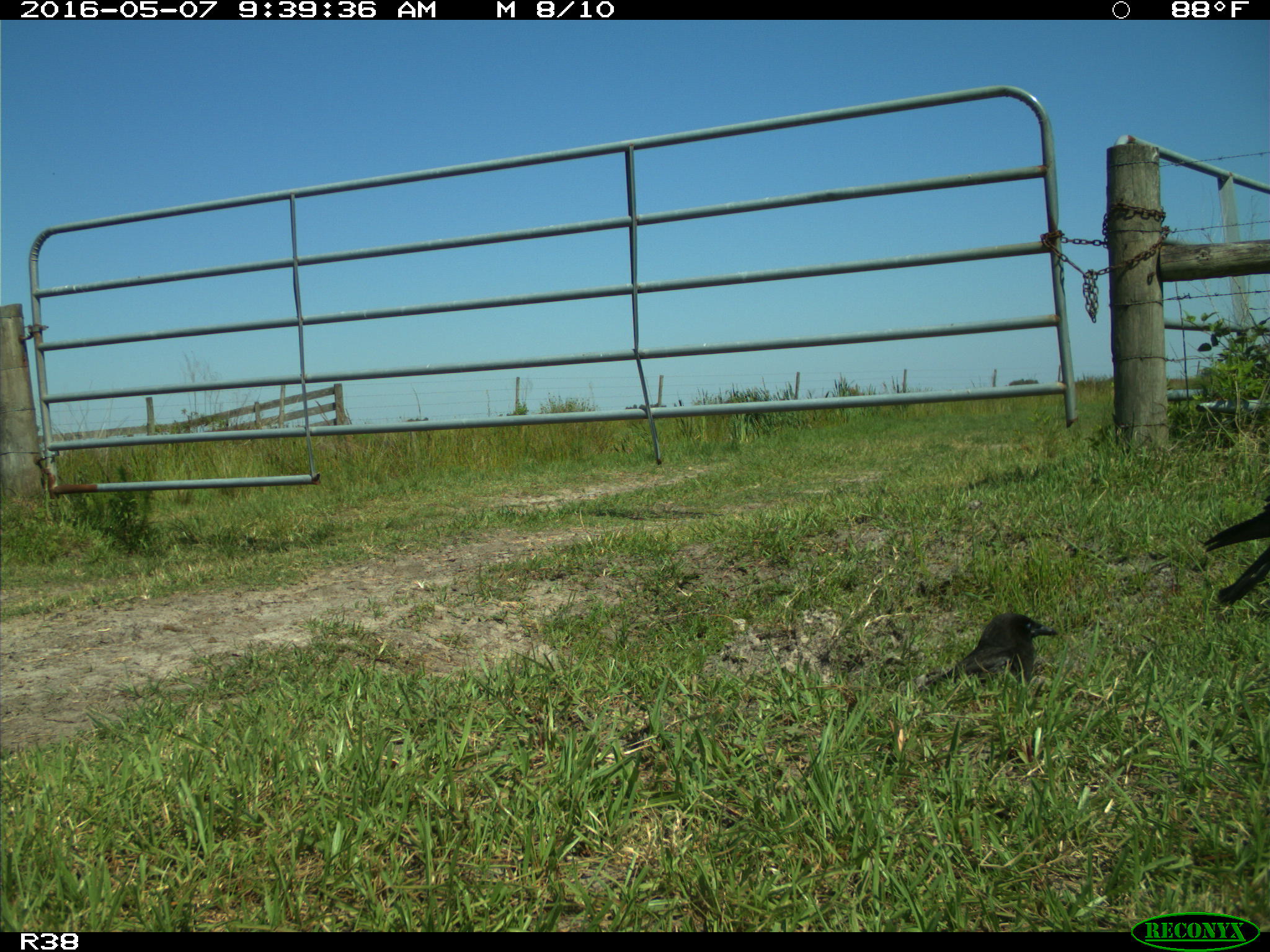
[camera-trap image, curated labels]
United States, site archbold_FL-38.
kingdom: Animalia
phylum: Chordata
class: Aves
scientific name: Aves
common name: birds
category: unidentified bird